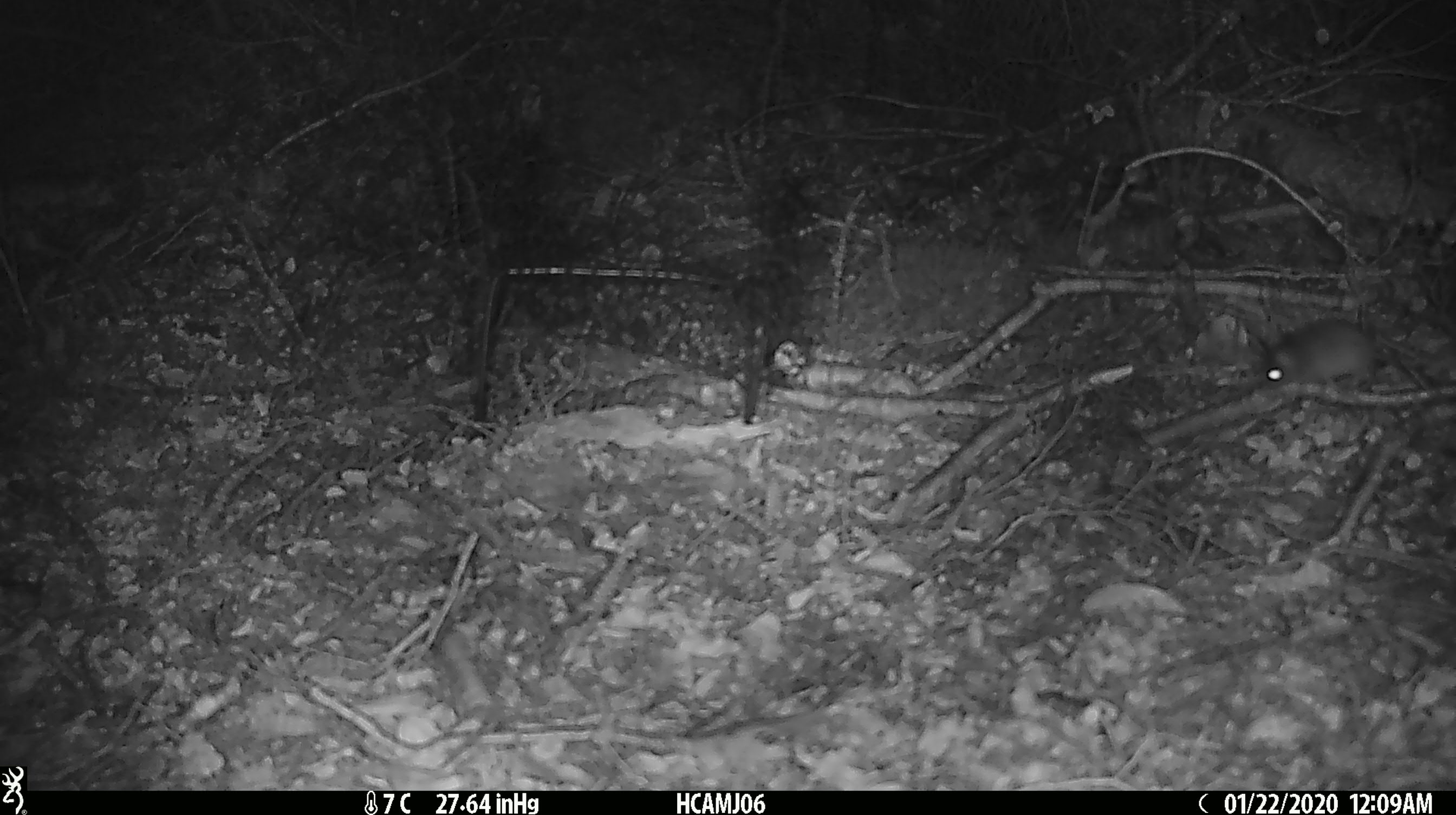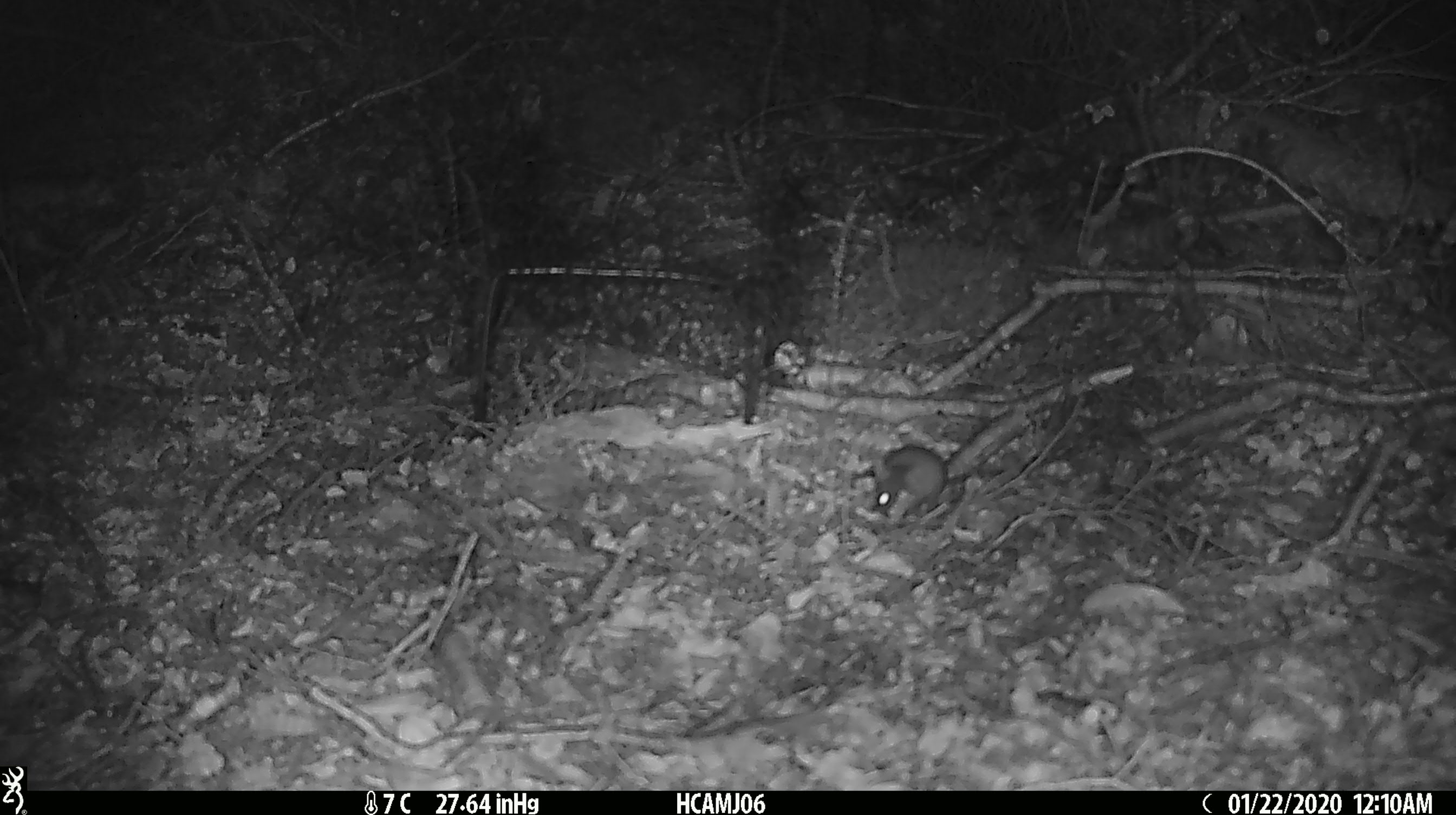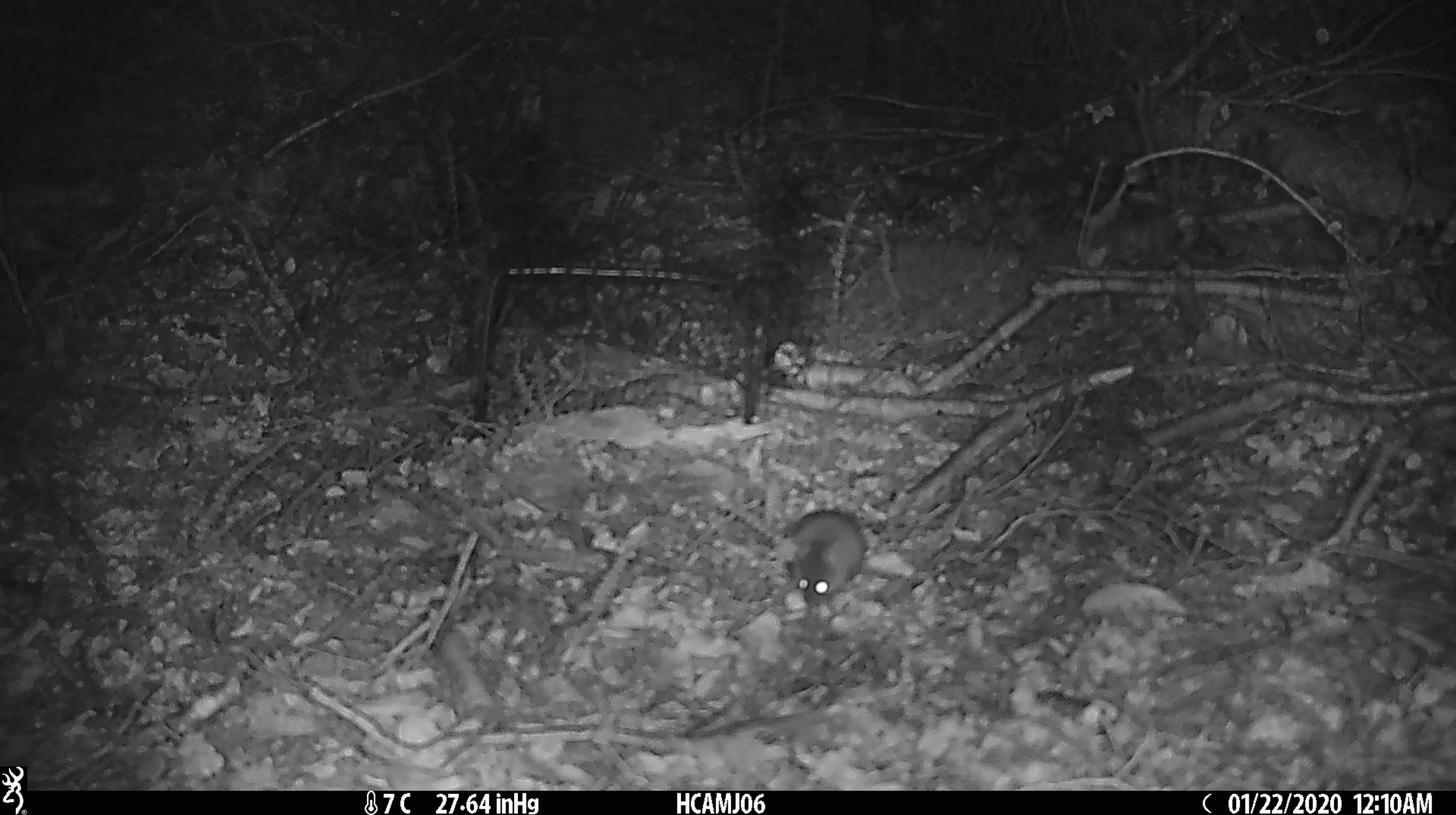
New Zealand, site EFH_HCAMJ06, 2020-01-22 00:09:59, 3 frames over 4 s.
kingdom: Animalia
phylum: Chordata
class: Mammalia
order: Rodentia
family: Muridae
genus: Mus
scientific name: Mus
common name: mouse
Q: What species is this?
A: Mouse (Mus).